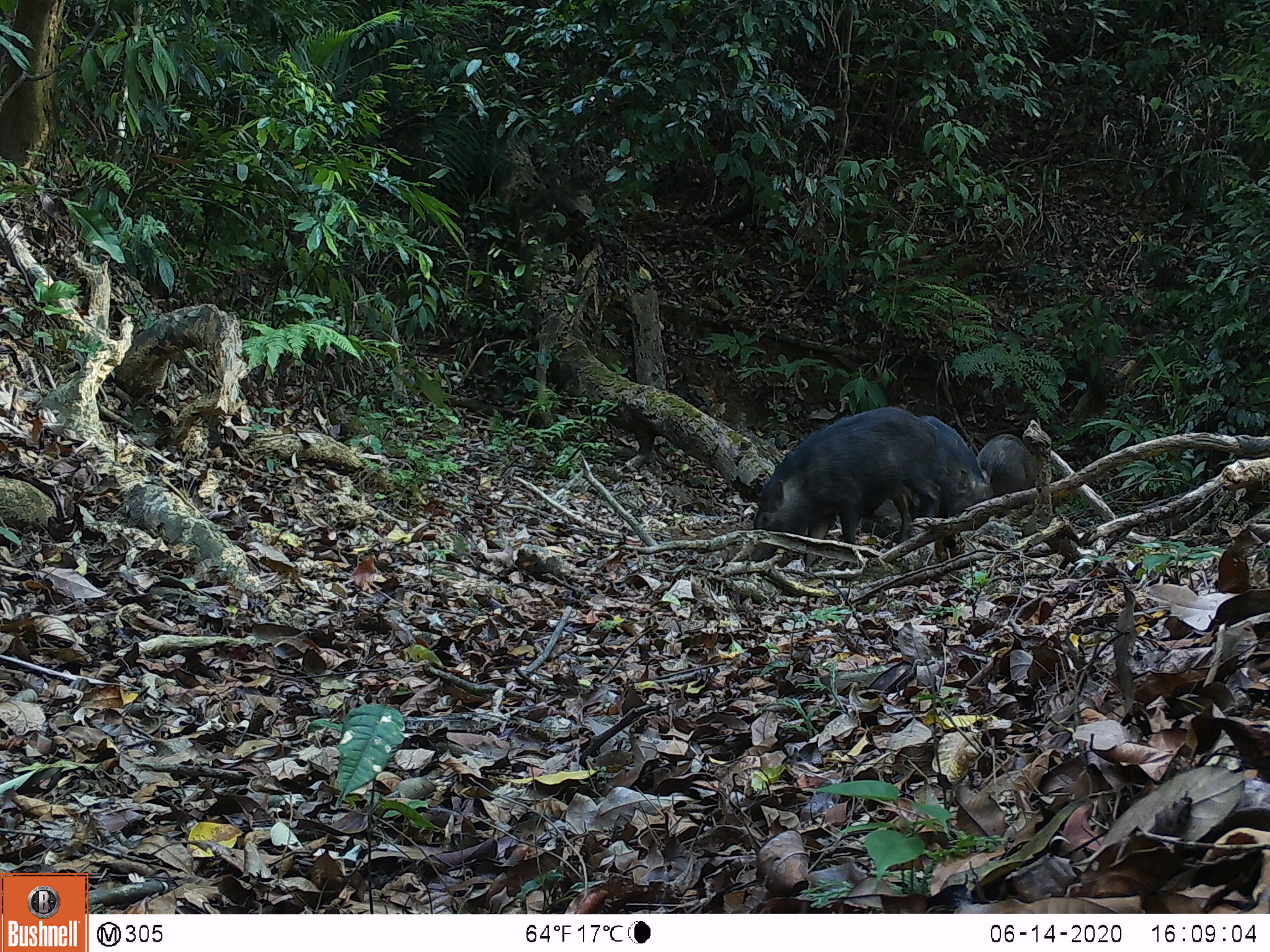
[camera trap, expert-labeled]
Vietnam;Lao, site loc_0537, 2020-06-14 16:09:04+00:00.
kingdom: Animalia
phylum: Chordata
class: Mammalia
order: Artiodactyla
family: Suidae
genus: Sus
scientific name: Sus scrofa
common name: eurasian wild pig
Eurasian wild pig (Sus scrofa). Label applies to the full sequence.